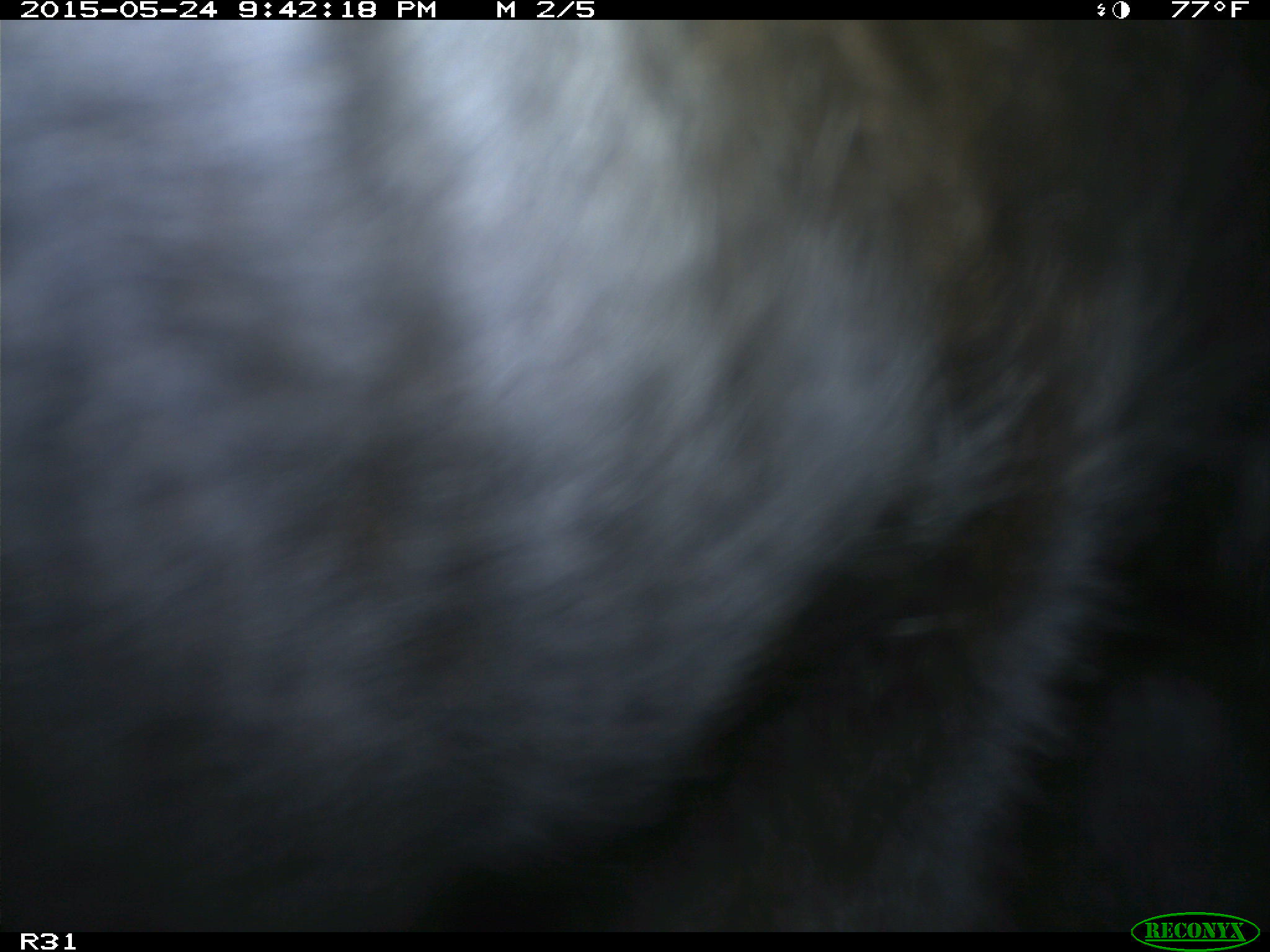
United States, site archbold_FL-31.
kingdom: Animalia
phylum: Chordata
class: Mammalia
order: Artiodactyla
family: Bovidae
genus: Bos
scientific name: Bos taurus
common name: domestic cow